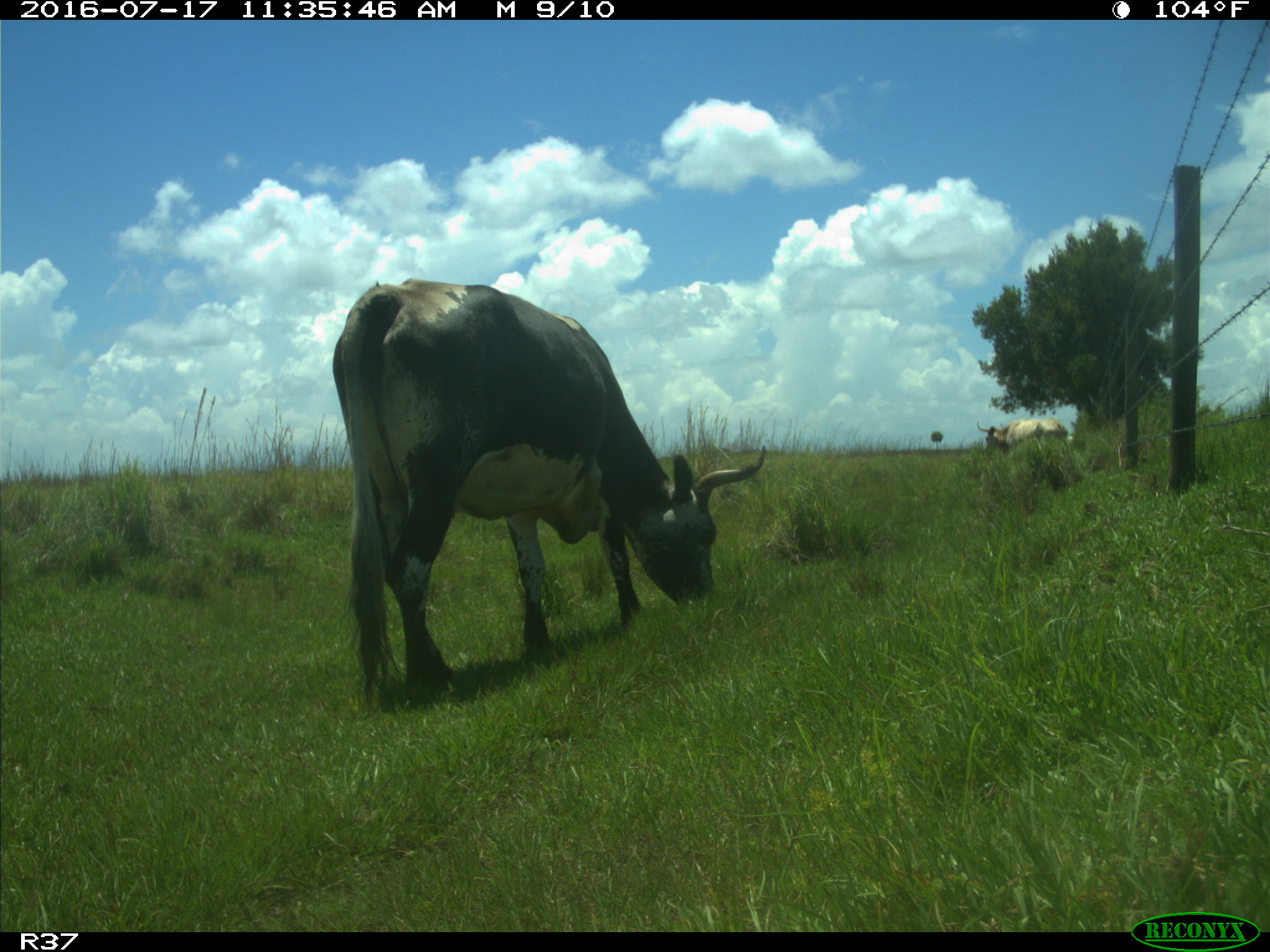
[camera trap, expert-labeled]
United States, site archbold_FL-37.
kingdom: Animalia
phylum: Chordata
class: Mammalia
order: Artiodactyla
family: Bovidae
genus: Bos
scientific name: Bos taurus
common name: domestic cow